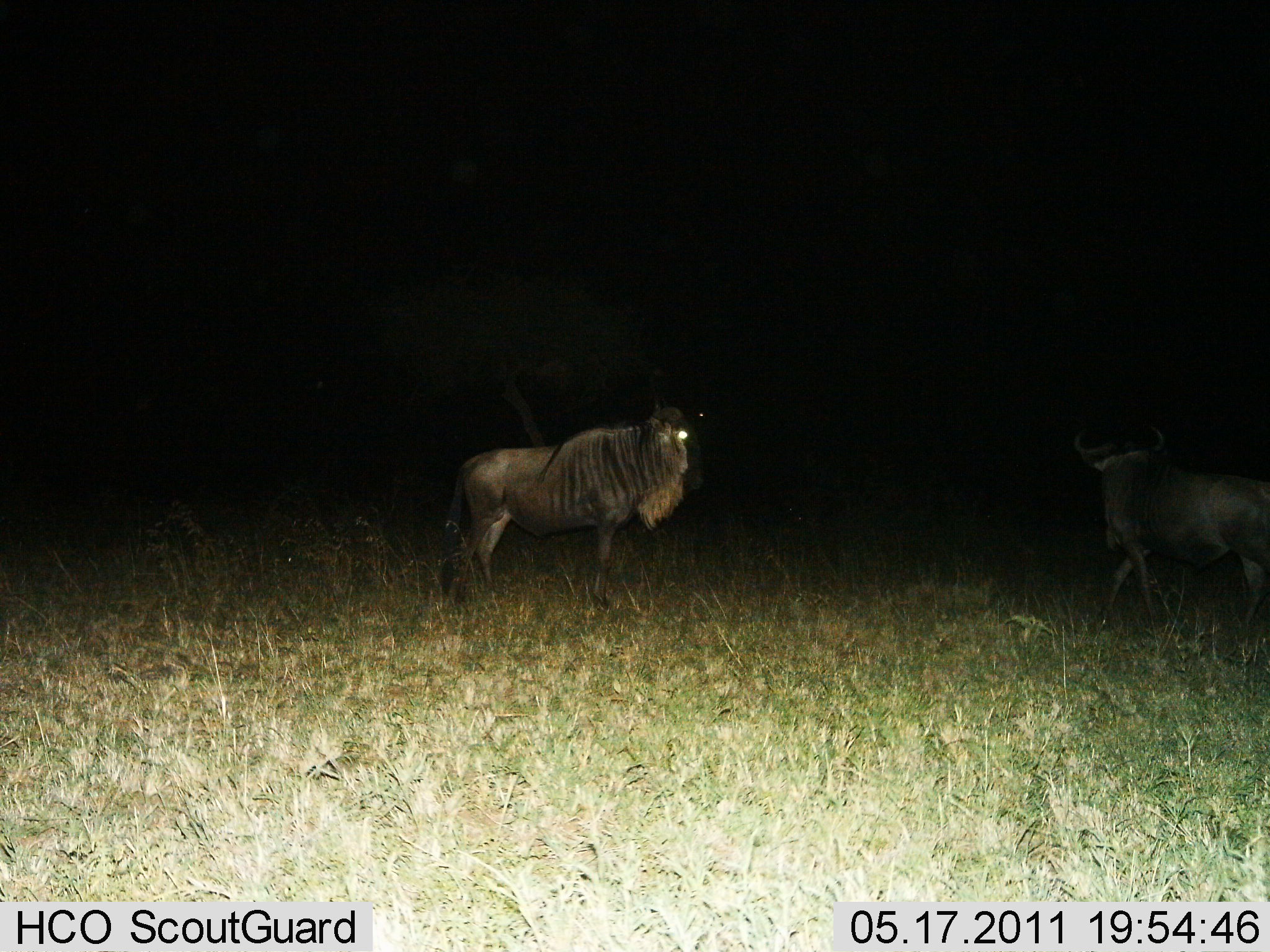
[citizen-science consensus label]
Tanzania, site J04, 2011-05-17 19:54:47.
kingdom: Animalia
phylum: Chordata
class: Mammalia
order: Artiodactyla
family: Bovidae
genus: Connochaetes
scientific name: Connochaetes taurinus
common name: blue wildebeest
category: wildebeest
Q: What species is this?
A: Wildebeest (blue wildebeest) (Connochaetes taurinus).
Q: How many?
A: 2.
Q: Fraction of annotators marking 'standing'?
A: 93%.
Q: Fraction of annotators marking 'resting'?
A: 0%.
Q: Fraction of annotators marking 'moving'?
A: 43%.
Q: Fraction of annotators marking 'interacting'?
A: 0%.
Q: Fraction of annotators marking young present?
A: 0%.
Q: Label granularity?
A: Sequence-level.